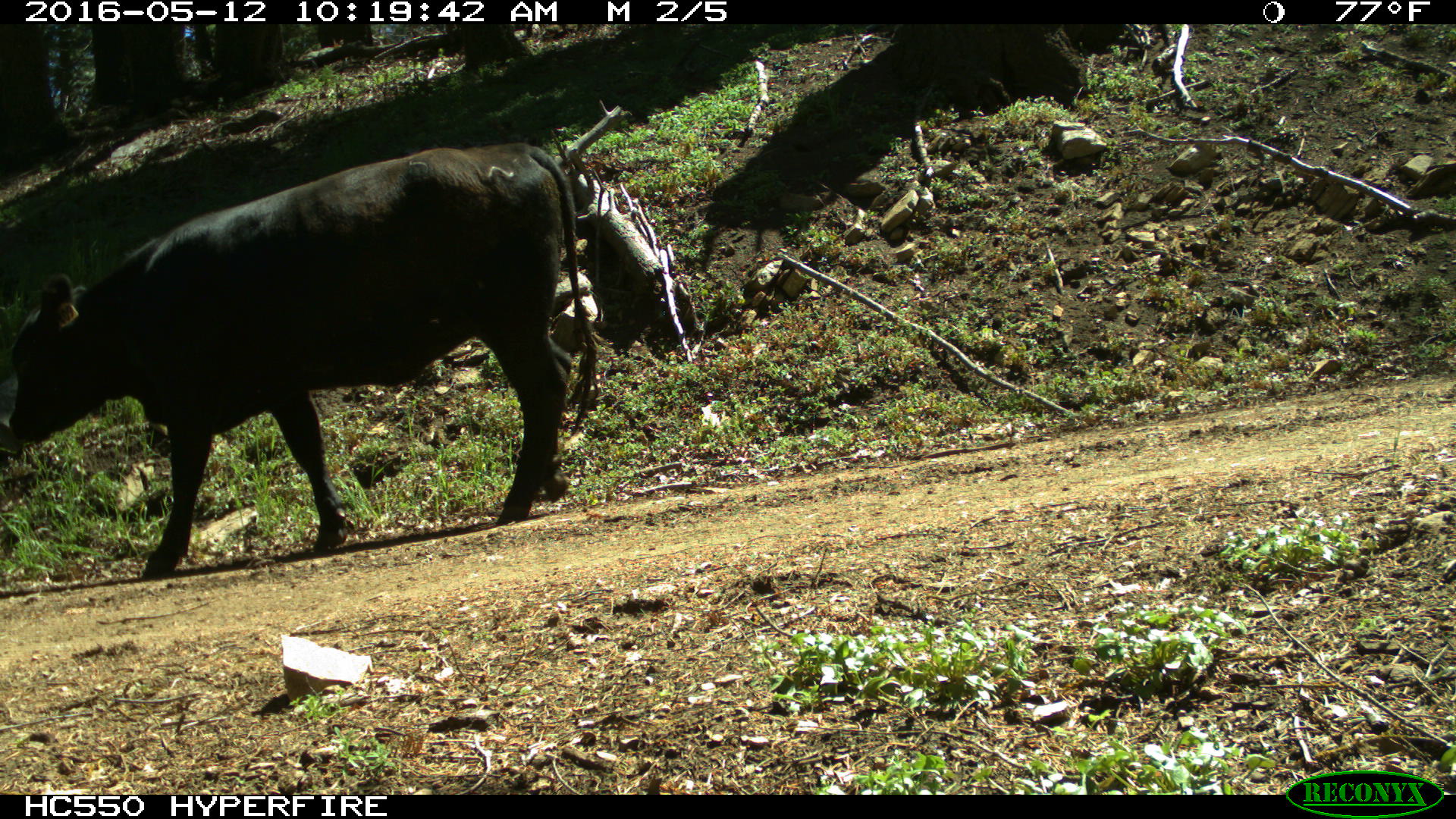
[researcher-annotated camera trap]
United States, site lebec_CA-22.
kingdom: Animalia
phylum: Chordata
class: Mammalia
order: Artiodactyla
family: Bovidae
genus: Bos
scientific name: Bos taurus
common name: domestic cow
Bos taurus (domestic cow).